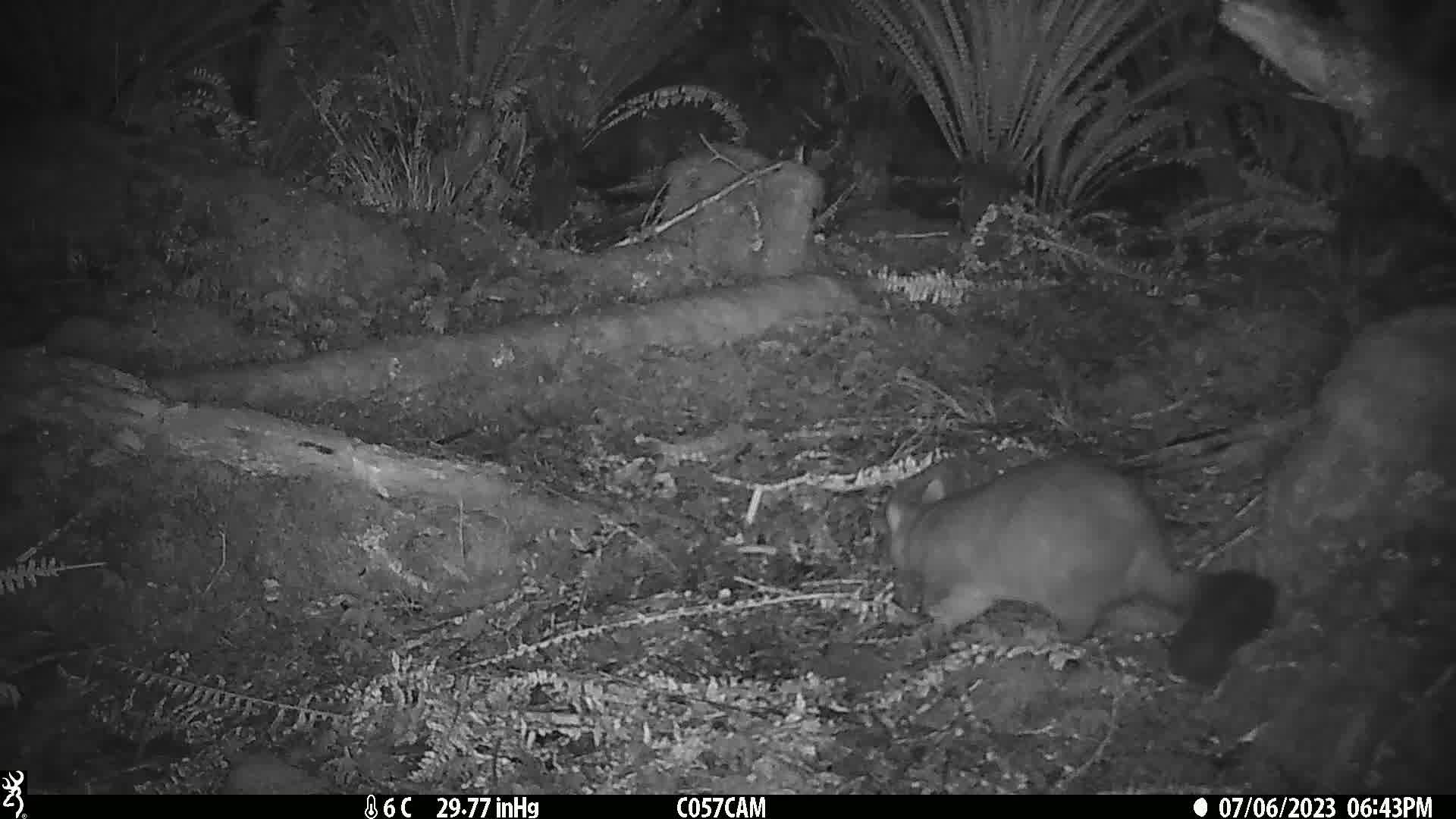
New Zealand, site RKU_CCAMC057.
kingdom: Animalia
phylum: Chordata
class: Mammalia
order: Diprotodontia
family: Phalangeridae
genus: Trichosurus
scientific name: Trichosurus vulpecula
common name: common brushtail possum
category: possum